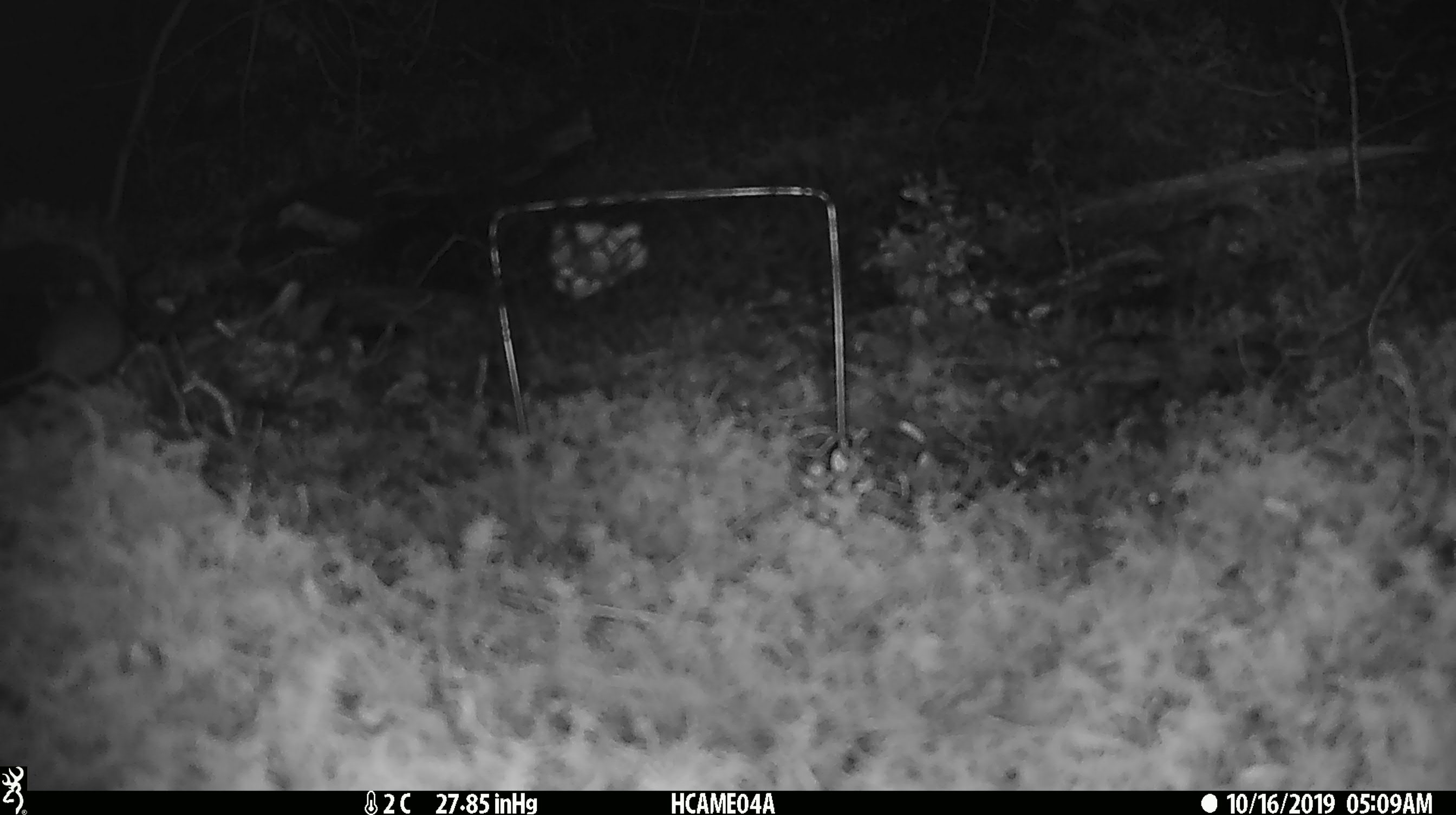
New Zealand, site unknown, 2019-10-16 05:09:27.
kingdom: Animalia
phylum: Chordata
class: Mammalia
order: Rodentia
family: Muridae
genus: Mus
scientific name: Mus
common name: mouse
Mouse (Mus).